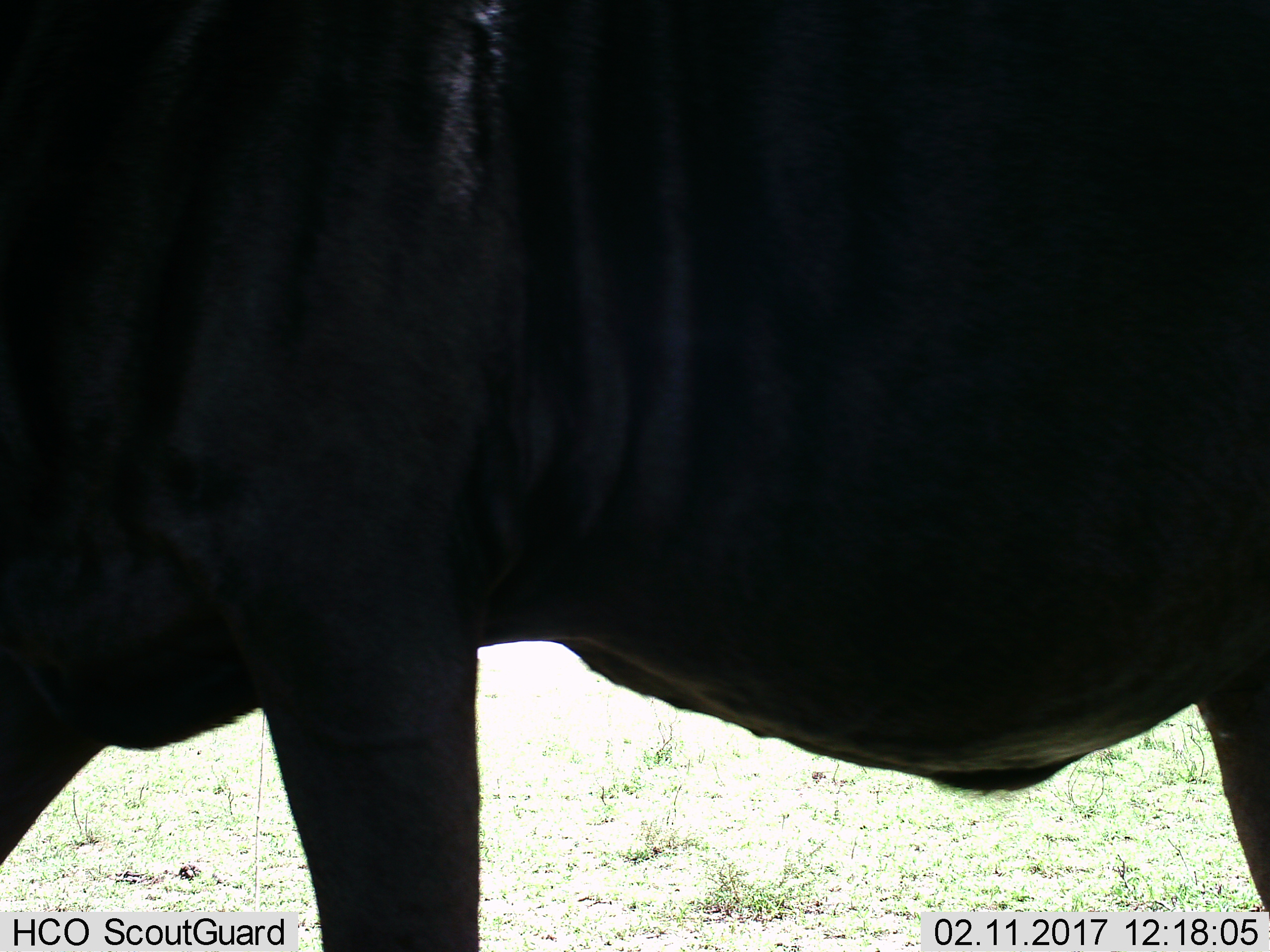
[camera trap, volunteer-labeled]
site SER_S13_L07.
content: unidentified animal